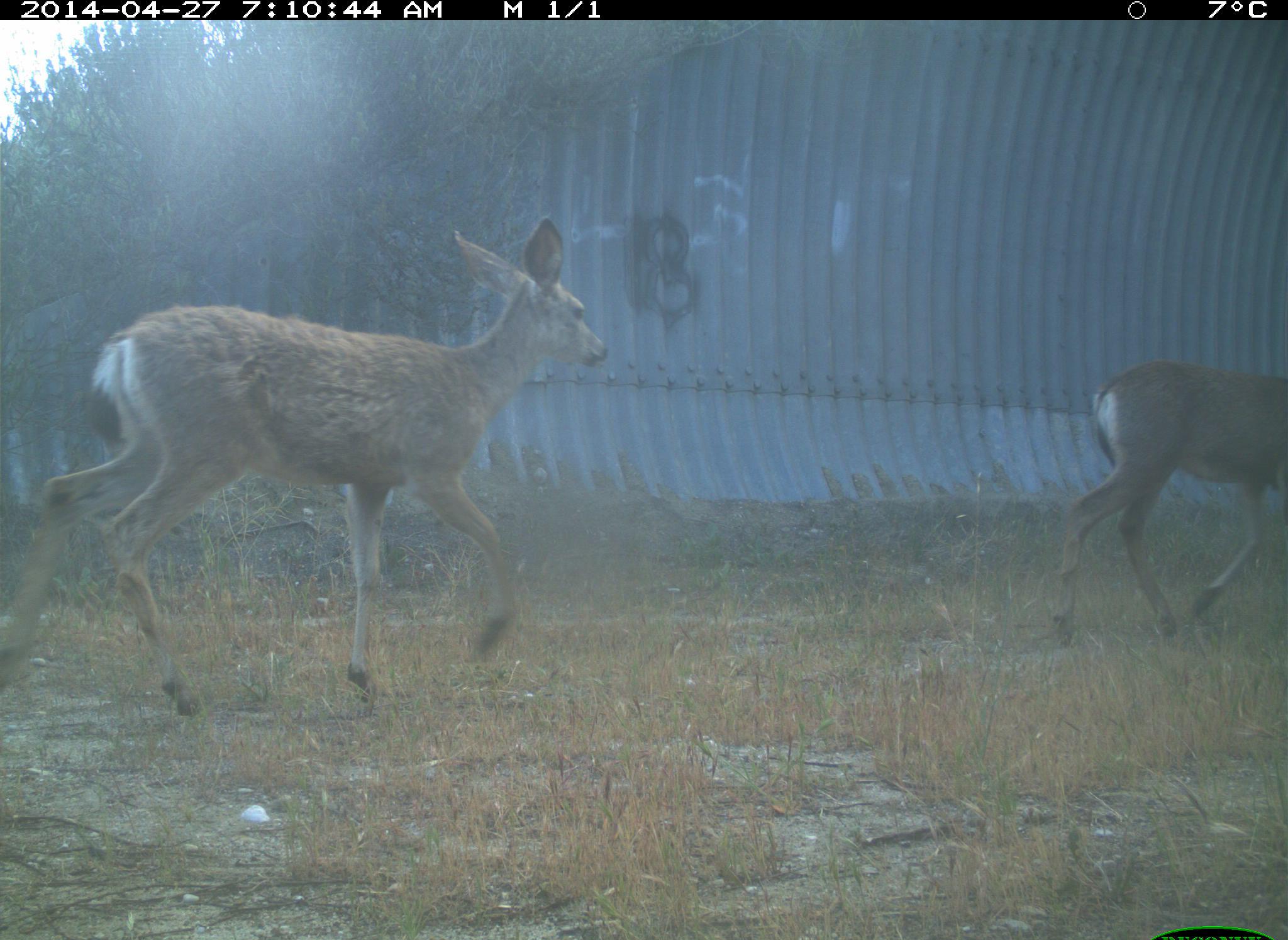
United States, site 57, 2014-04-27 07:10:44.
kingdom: Animalia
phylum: Chordata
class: Mammalia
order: Artiodactyla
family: Cervidae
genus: Odocoileus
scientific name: Odocoileus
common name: deer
Deer (Odocoileus).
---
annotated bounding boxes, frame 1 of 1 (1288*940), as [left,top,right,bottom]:
deer: [0,214,614,722]; [1046,359,1288,648]